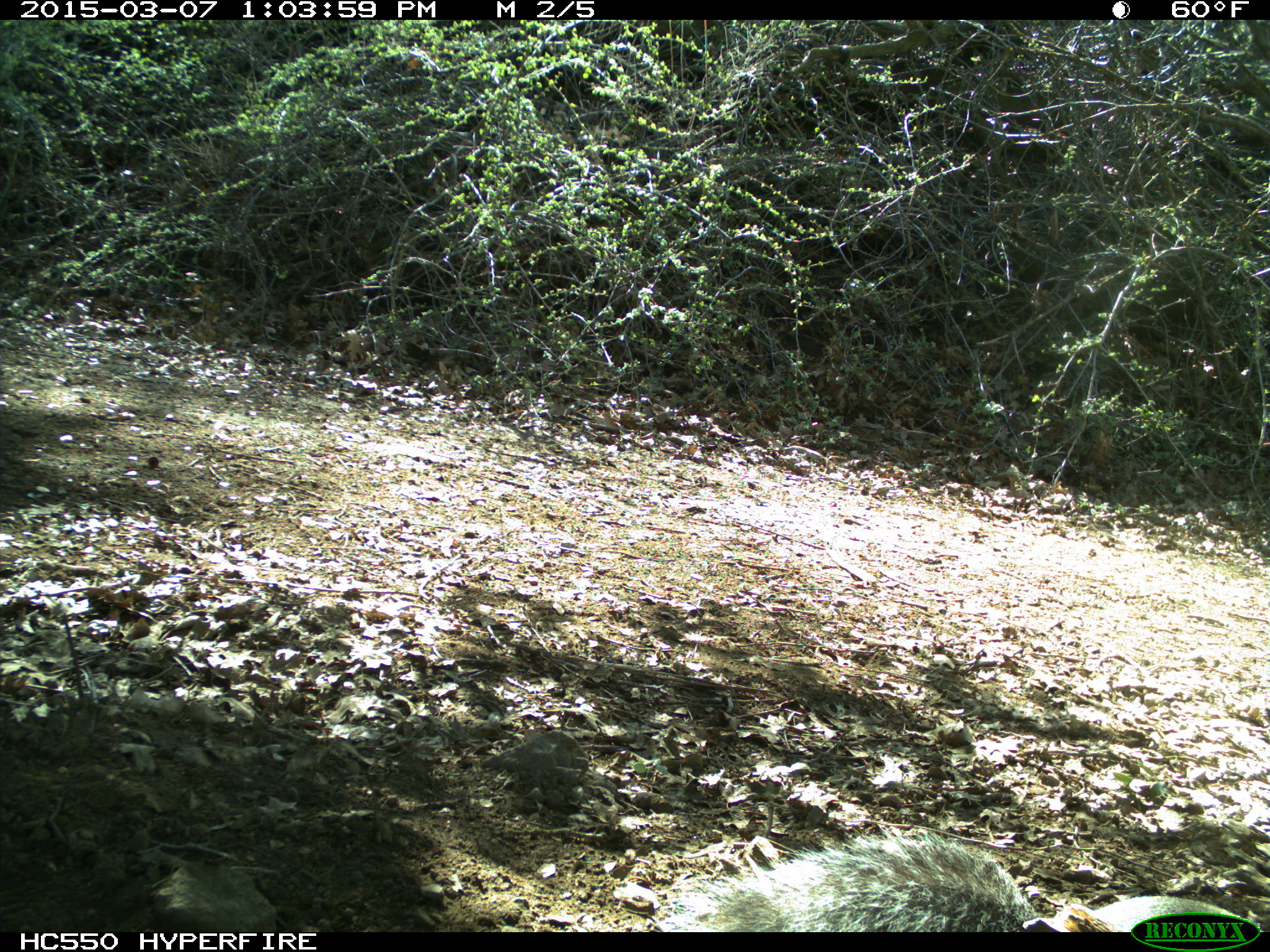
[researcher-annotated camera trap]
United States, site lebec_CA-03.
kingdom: Animalia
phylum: Chordata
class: Mammalia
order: Rodentia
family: Sciuridae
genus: Sciurus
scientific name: Sciurus carolinensis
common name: eastern gray squirrel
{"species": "Sciurus carolinensis (eastern gray squirrel)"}